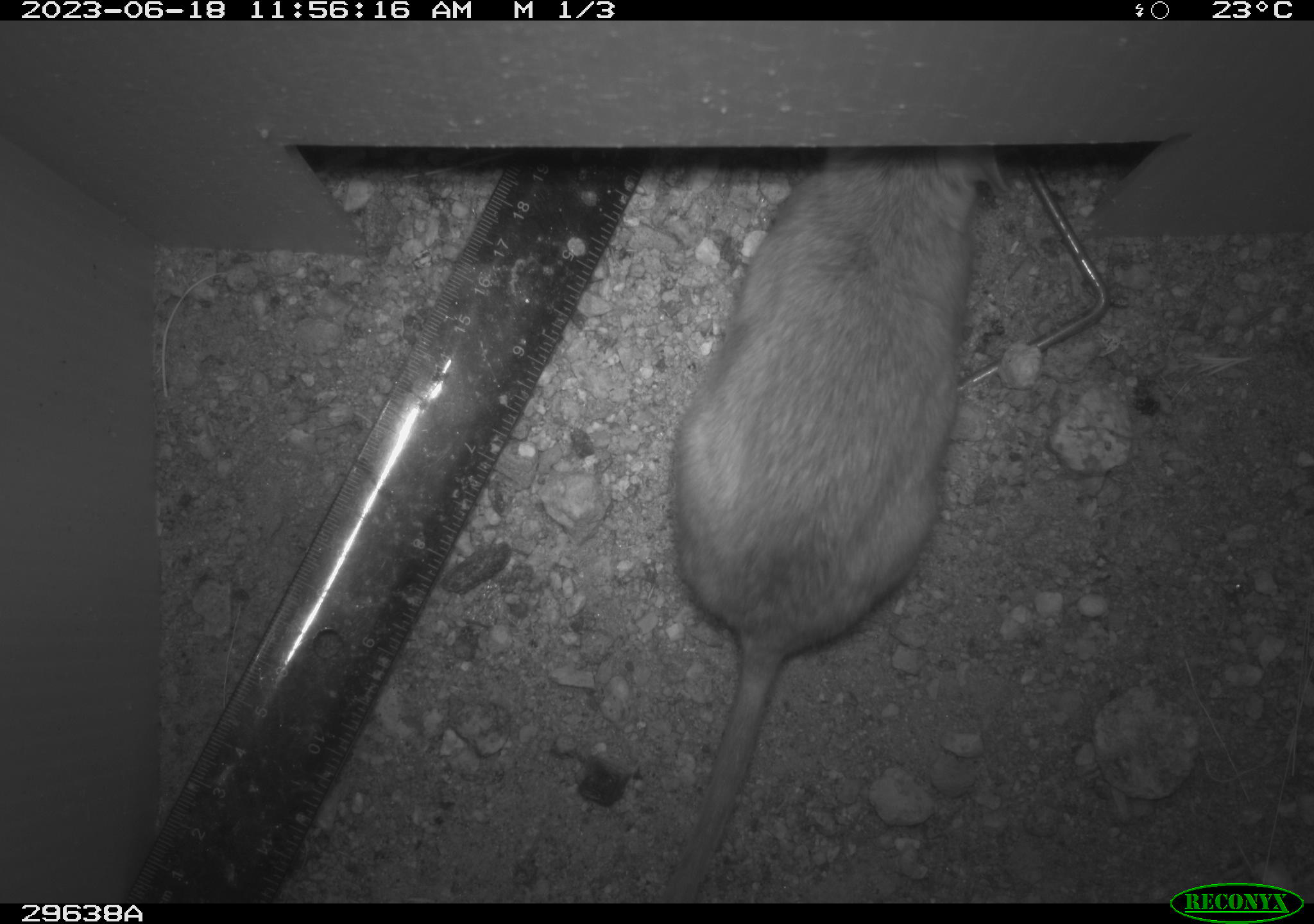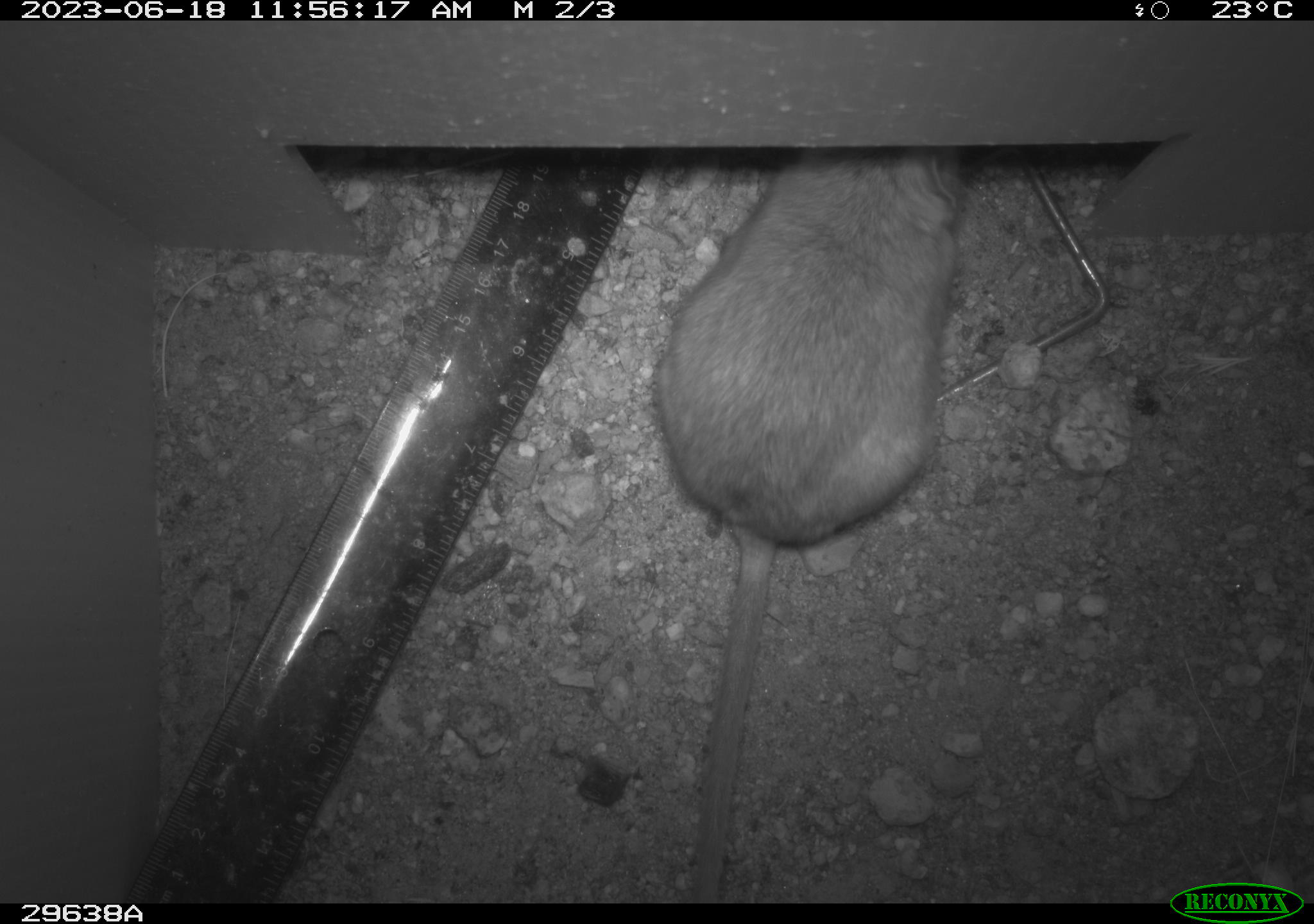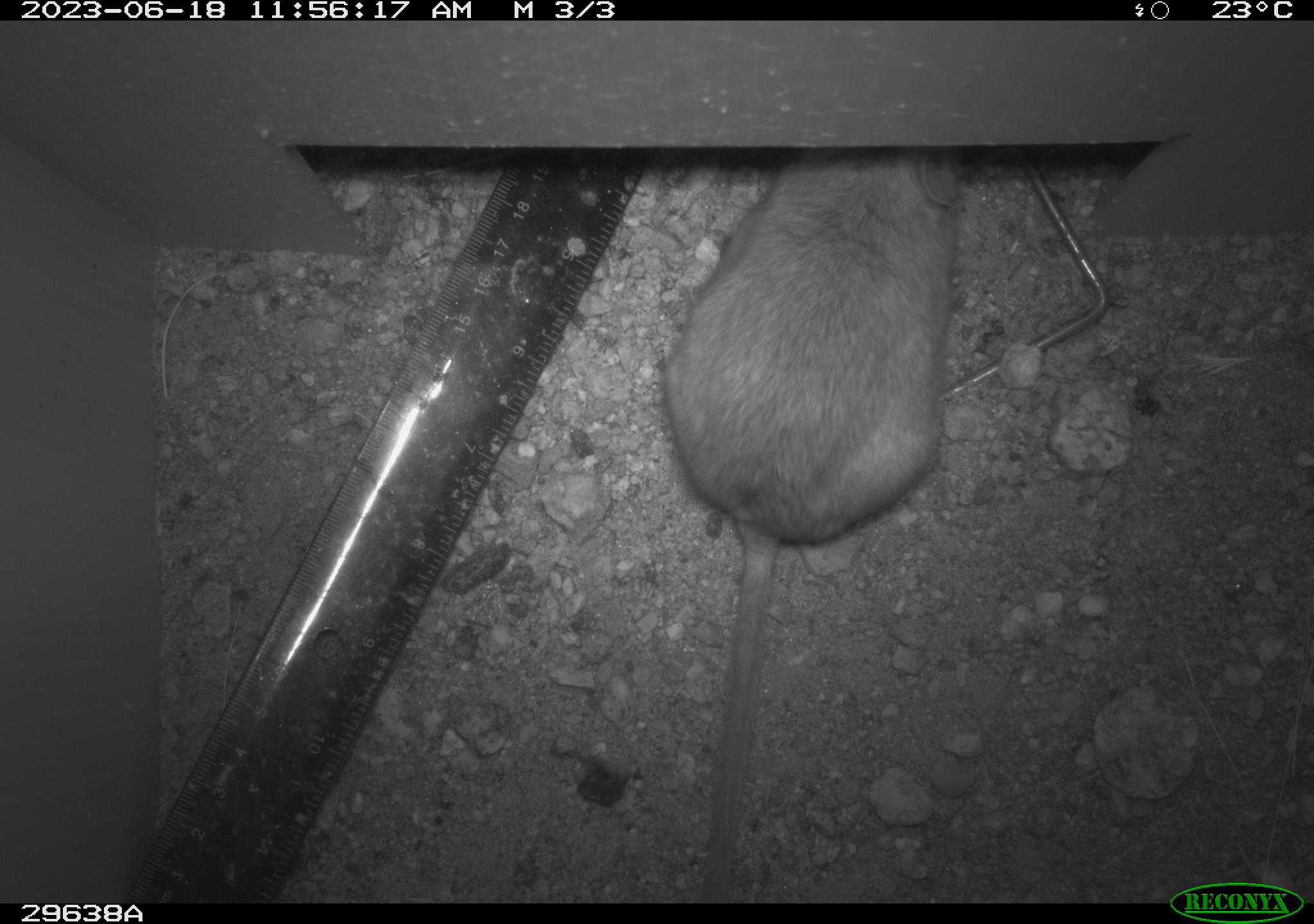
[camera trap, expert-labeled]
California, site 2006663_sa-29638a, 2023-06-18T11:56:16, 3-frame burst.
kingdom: Animalia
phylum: Chordata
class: Mammalia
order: Rodentia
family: Cricetidae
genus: Neotoma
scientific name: Neotoma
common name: pack rat or woodrat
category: neotoma species